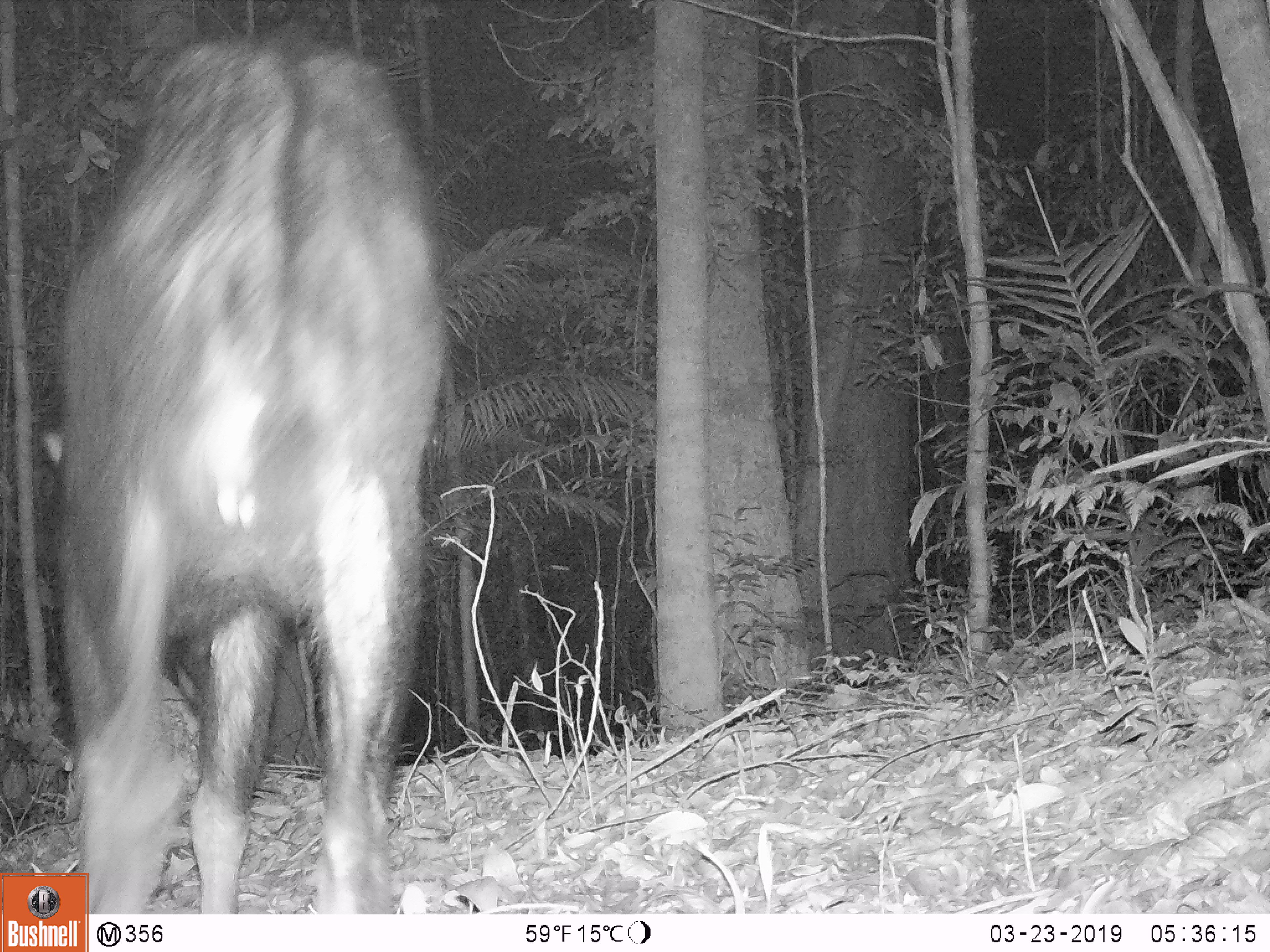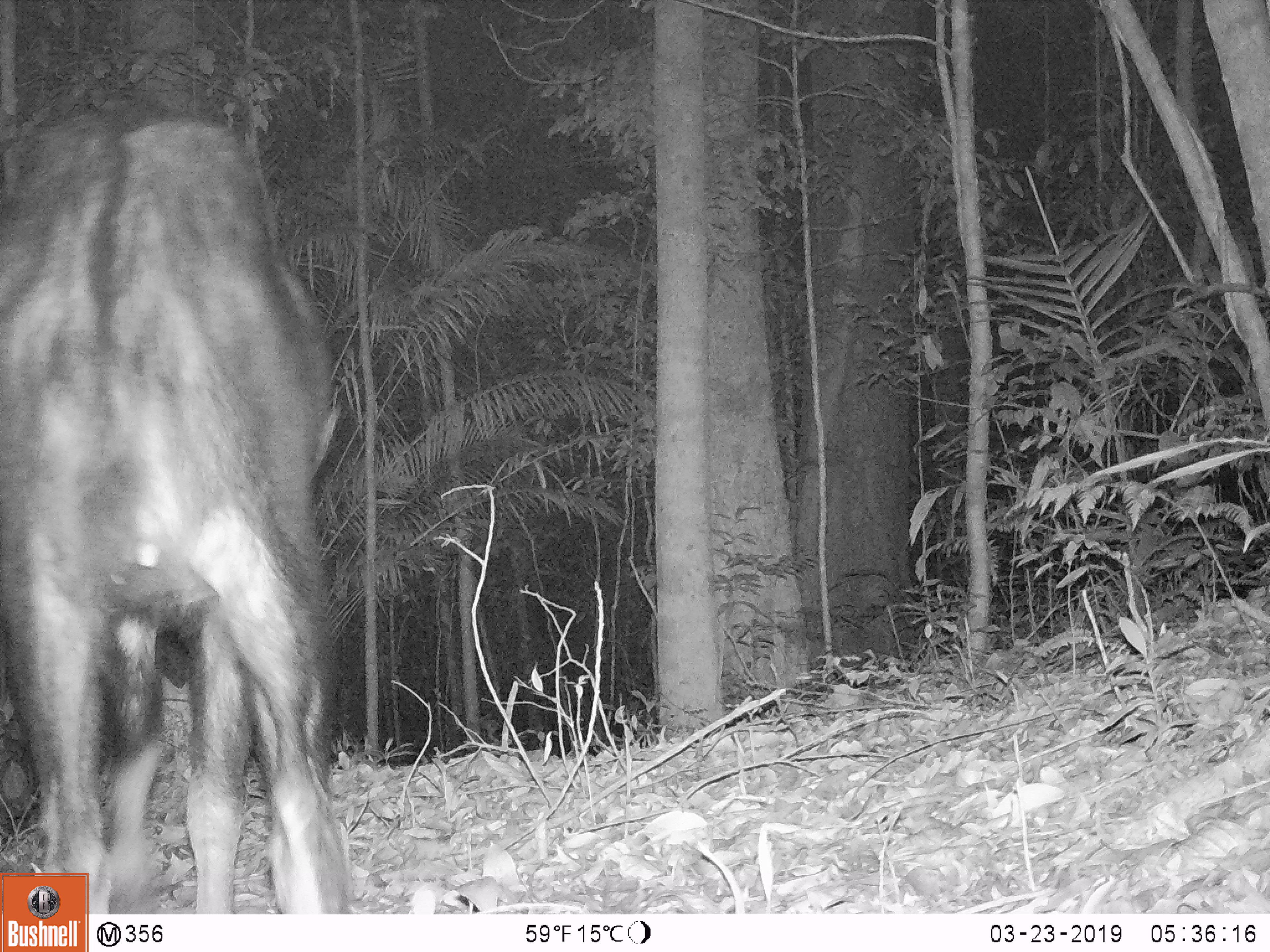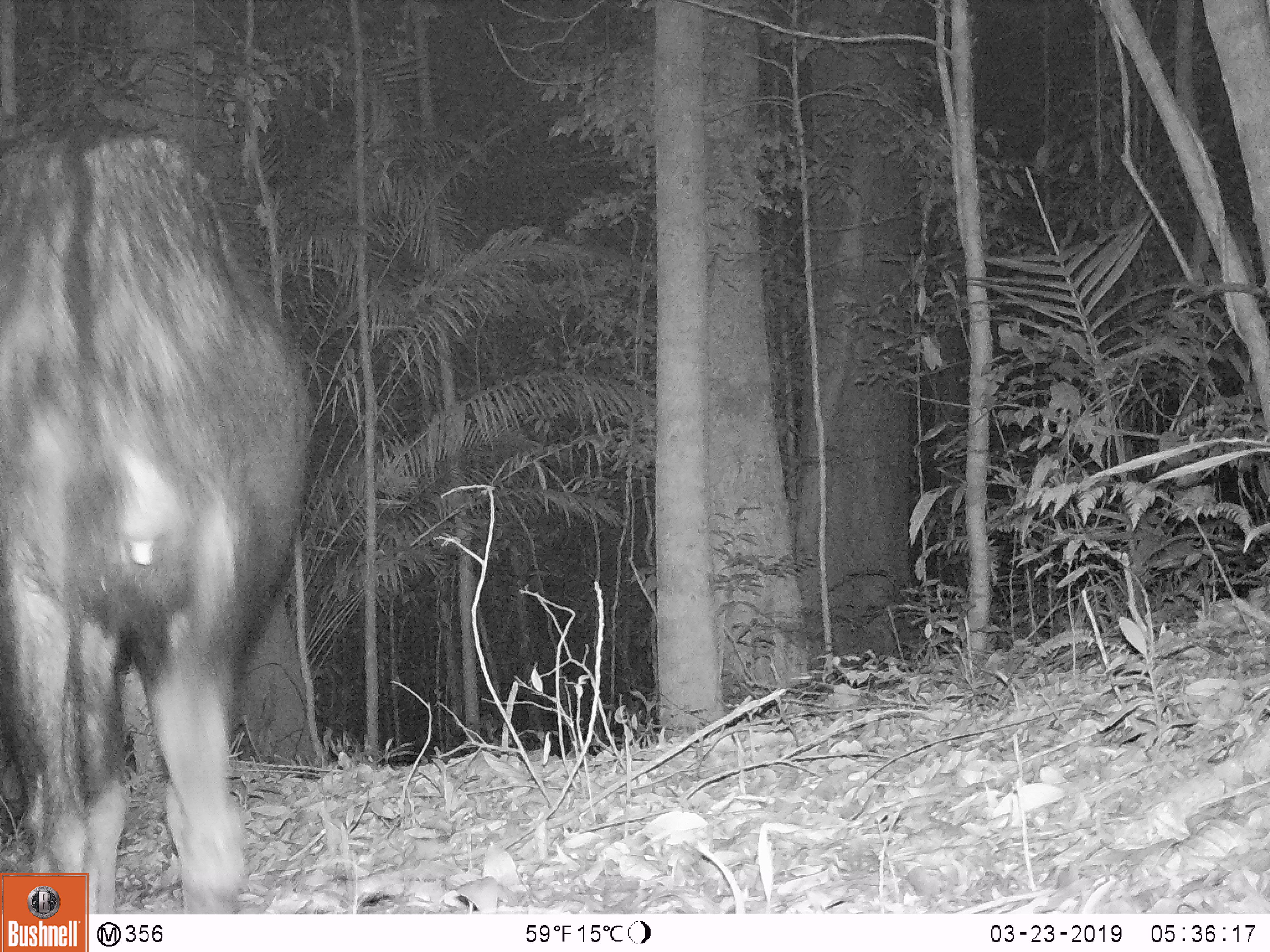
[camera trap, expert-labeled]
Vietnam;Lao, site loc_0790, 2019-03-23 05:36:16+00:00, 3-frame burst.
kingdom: Animalia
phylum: Chordata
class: Mammalia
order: Artiodactyla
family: Bovidae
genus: Capricornis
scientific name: Capricornis sumatraensis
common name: chinese serow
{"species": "chinese serow (Capricornis sumatraensis)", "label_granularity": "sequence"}